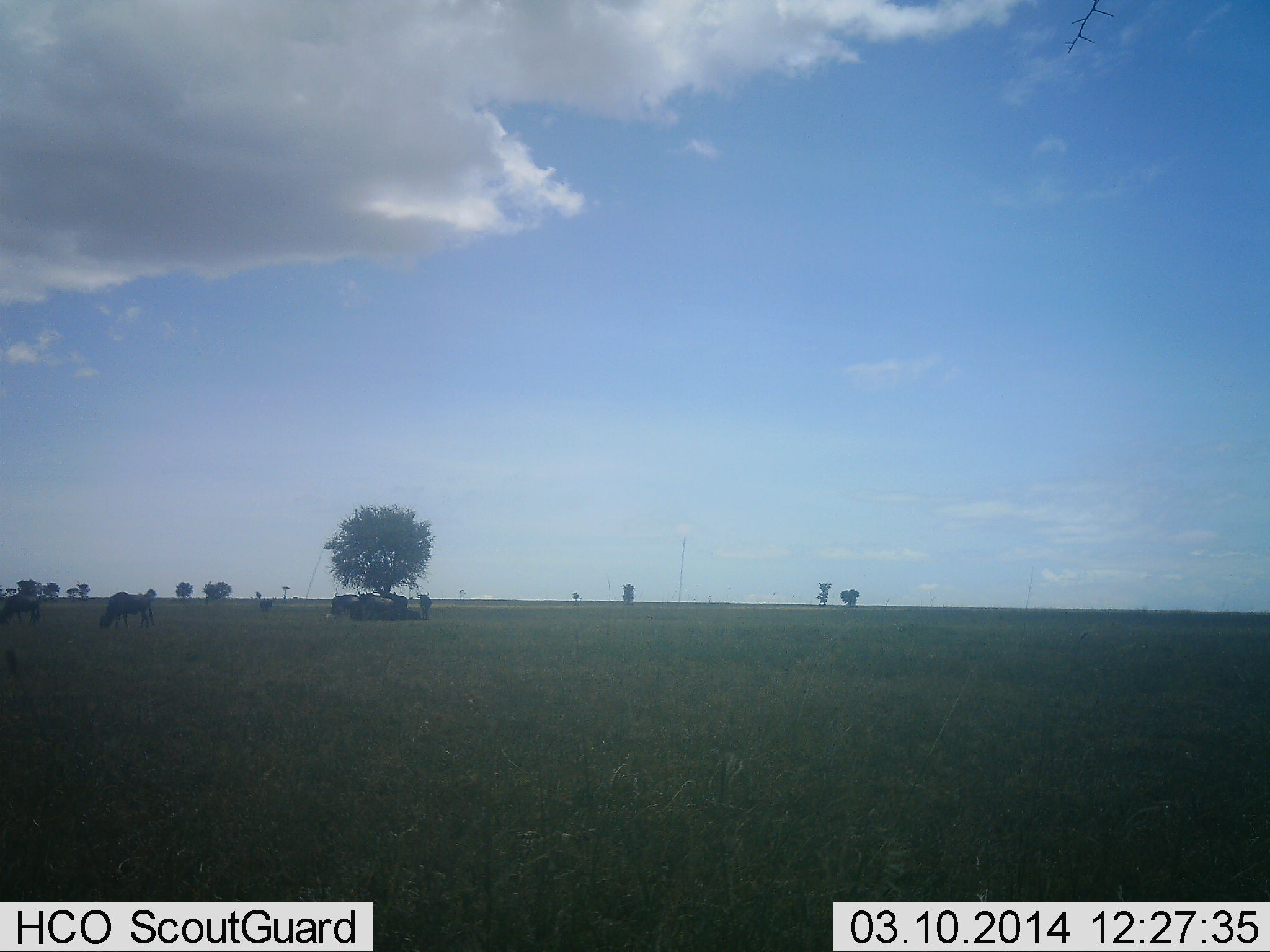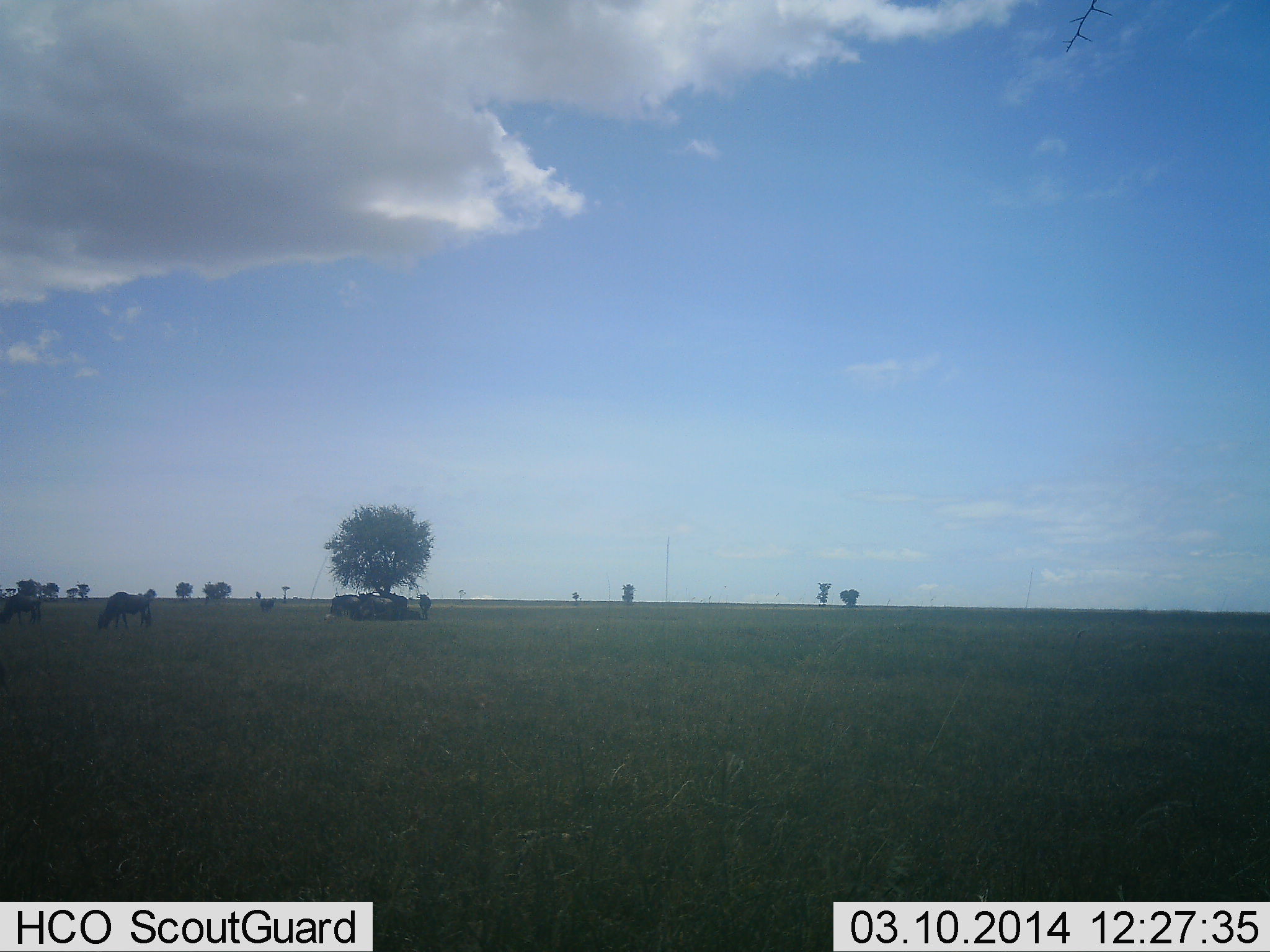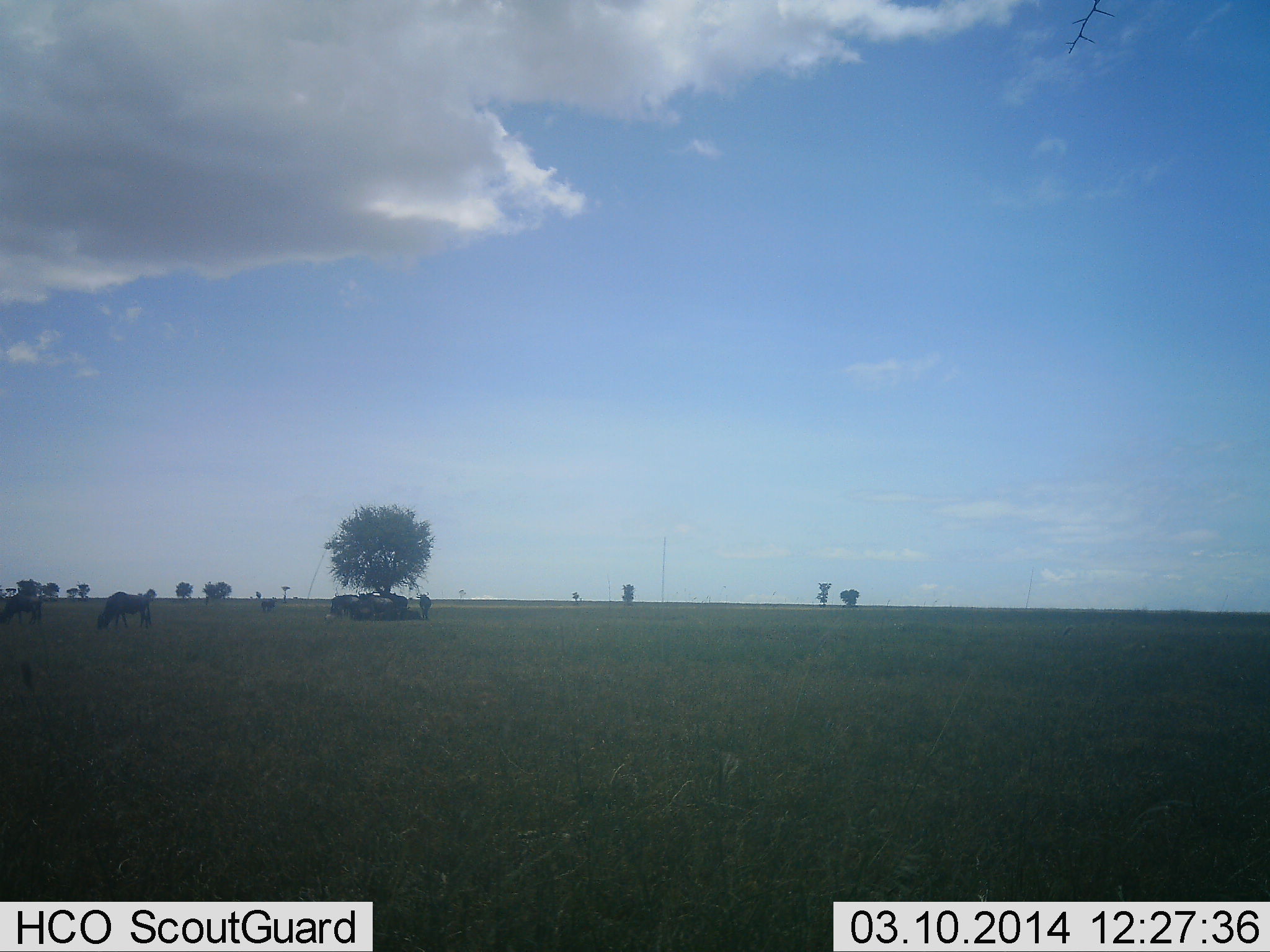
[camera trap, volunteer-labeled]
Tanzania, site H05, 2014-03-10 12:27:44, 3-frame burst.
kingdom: Animalia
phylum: Chordata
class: Mammalia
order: Artiodactyla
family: Bovidae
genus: Connochaetes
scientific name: Connochaetes taurinus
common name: blue wildebeest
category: wildebeest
Wildebeest (blue wildebeest) (Connochaetes taurinus), count 5. Behavior (volunteer vote fractions): standing 60%, resting 10%, moving 10%, interacting 0%. Young present (vote fraction): 0%. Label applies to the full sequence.